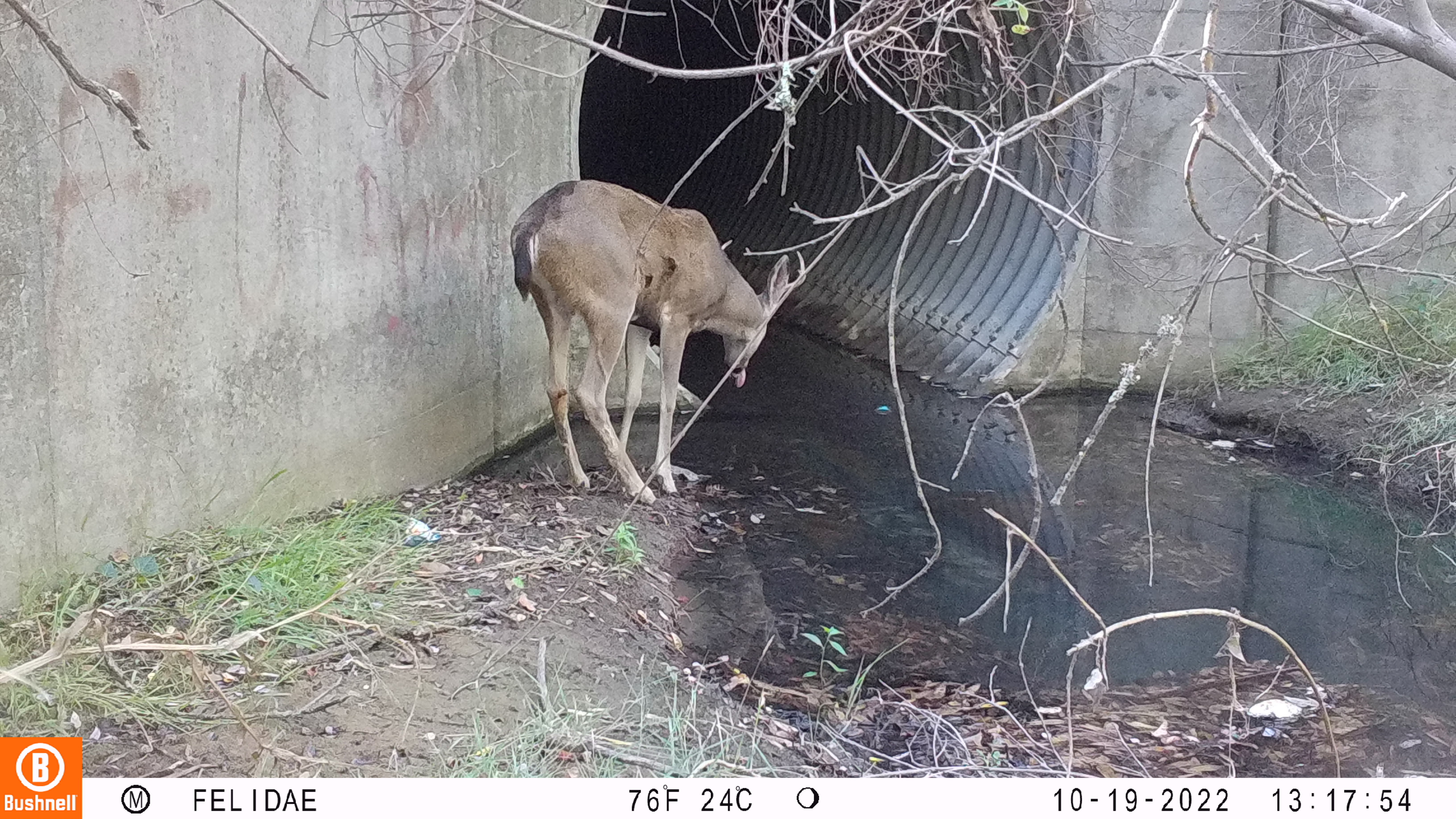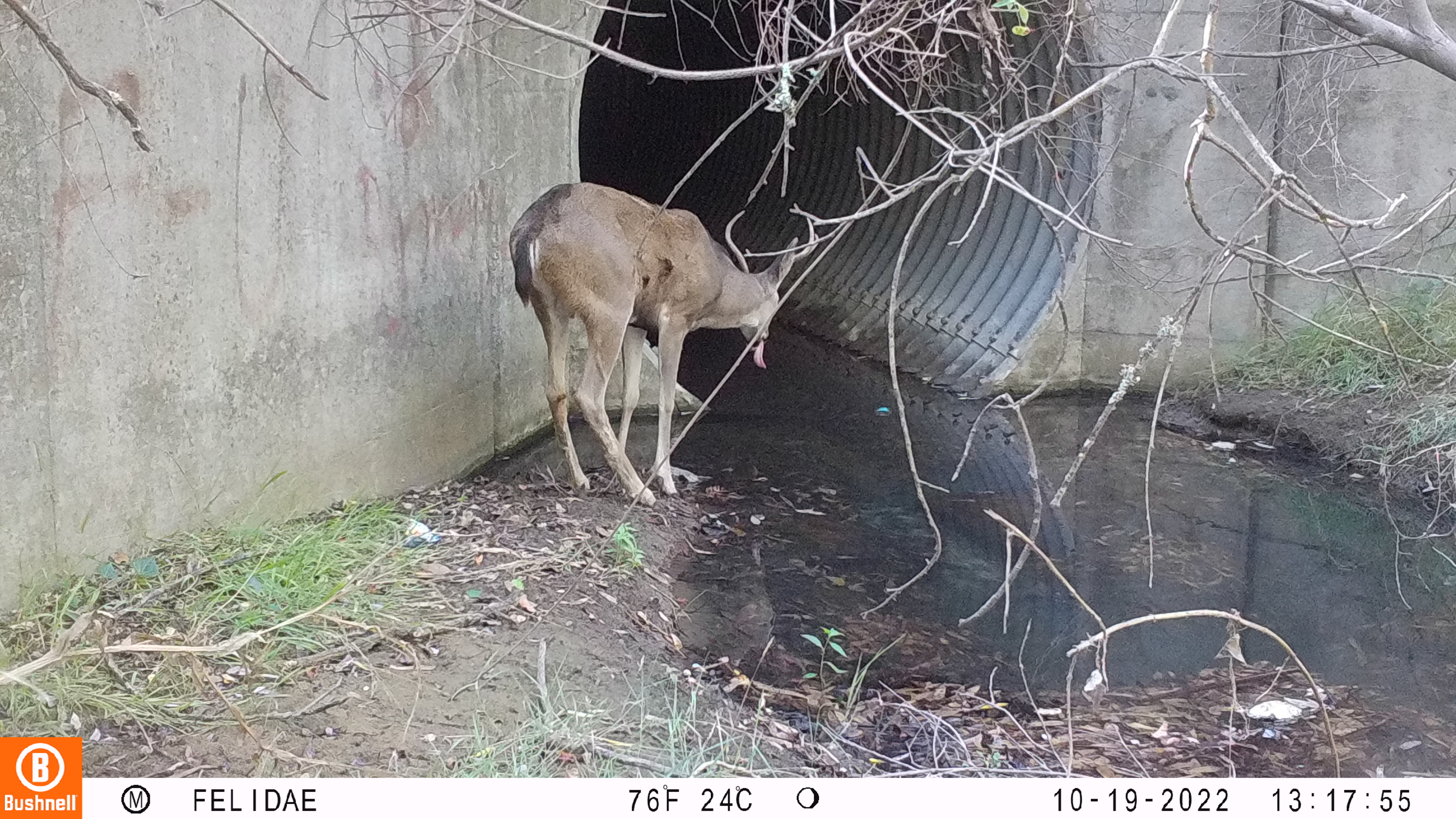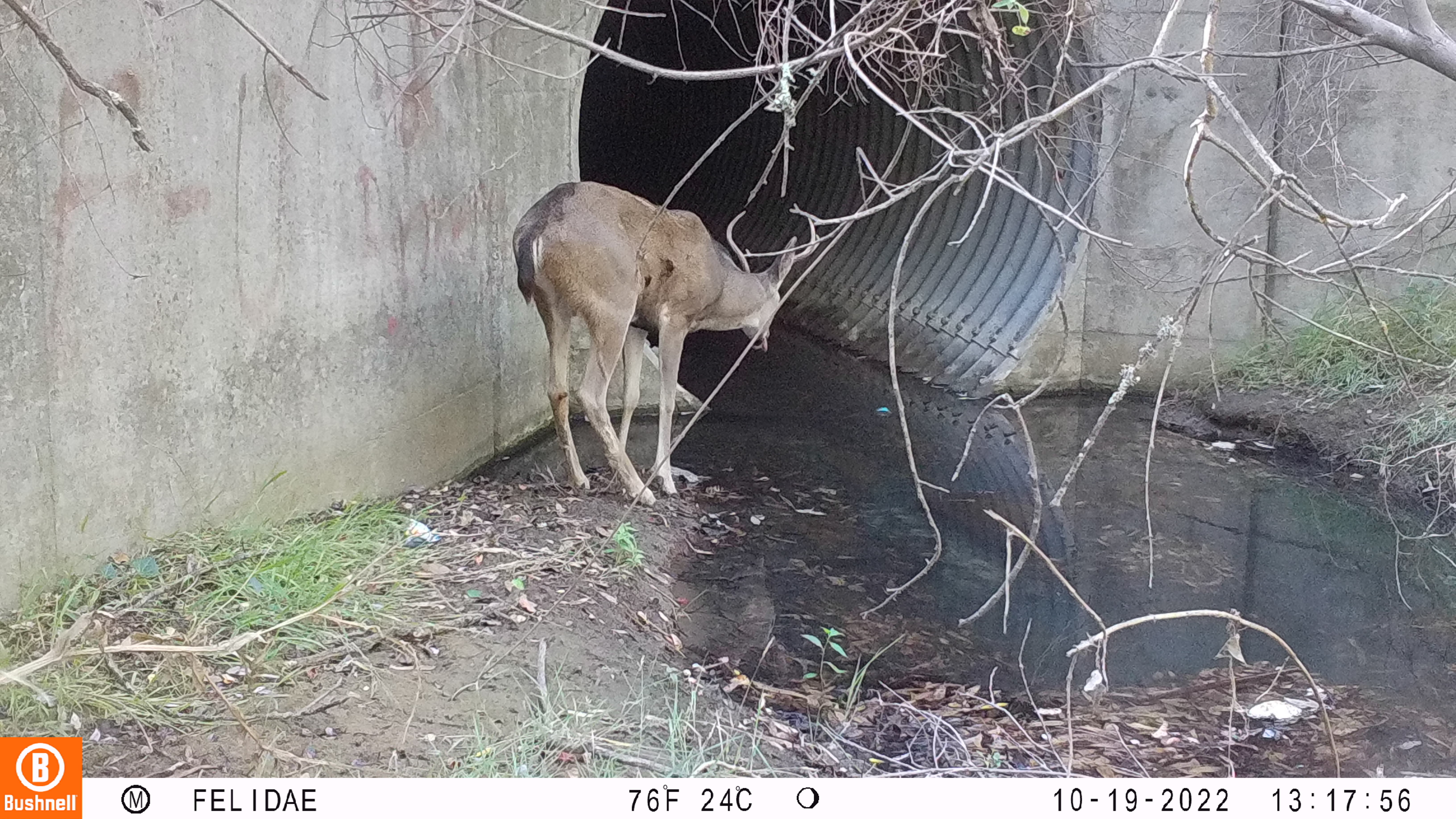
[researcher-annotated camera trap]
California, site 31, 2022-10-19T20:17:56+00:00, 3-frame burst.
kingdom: Animalia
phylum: Chordata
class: Mammalia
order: Artiodactyla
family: Cervidae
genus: Odocoileus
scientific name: Odocoileus hemionus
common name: mule deer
Mule deer (Odocoileus hemionus).